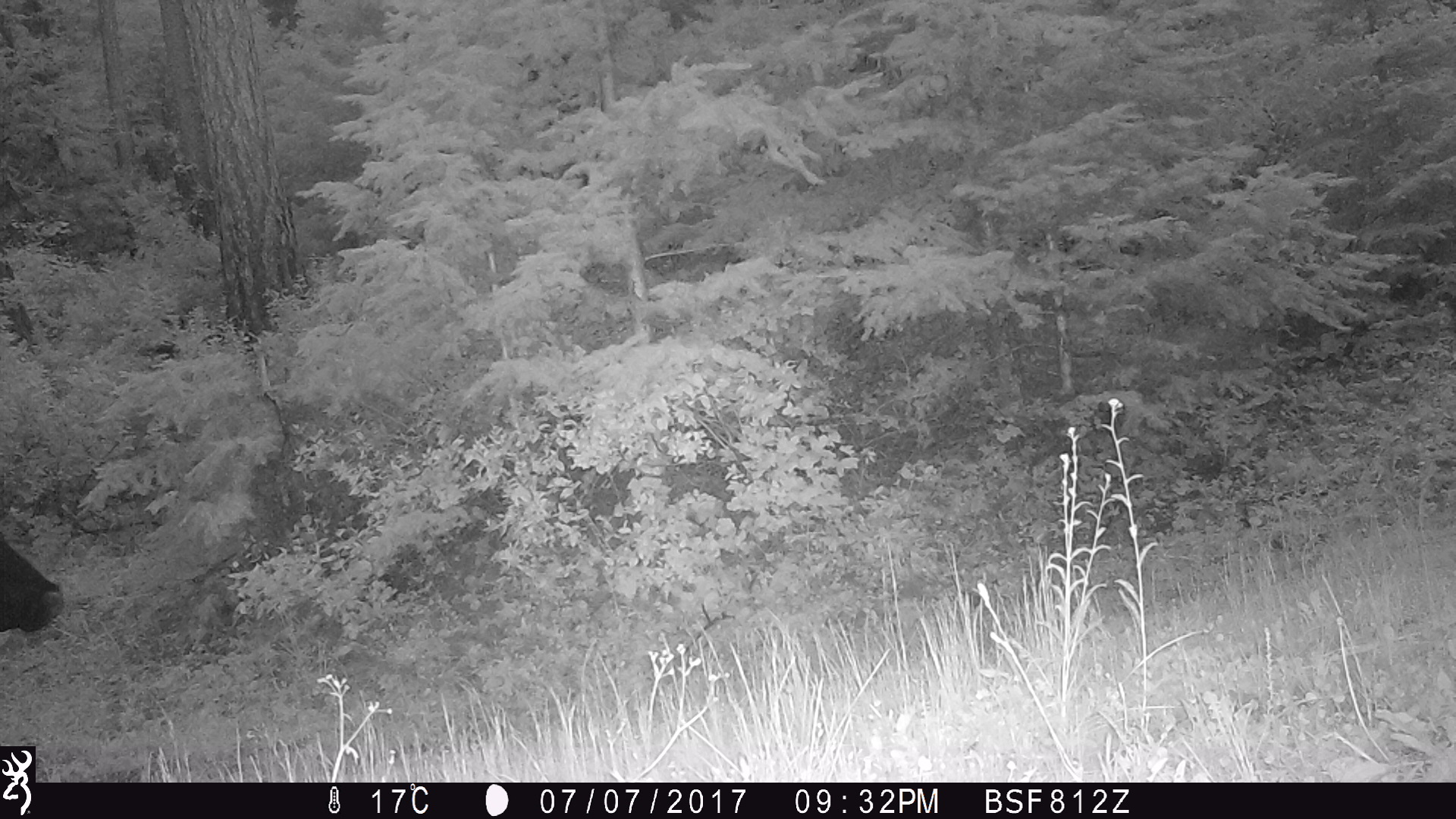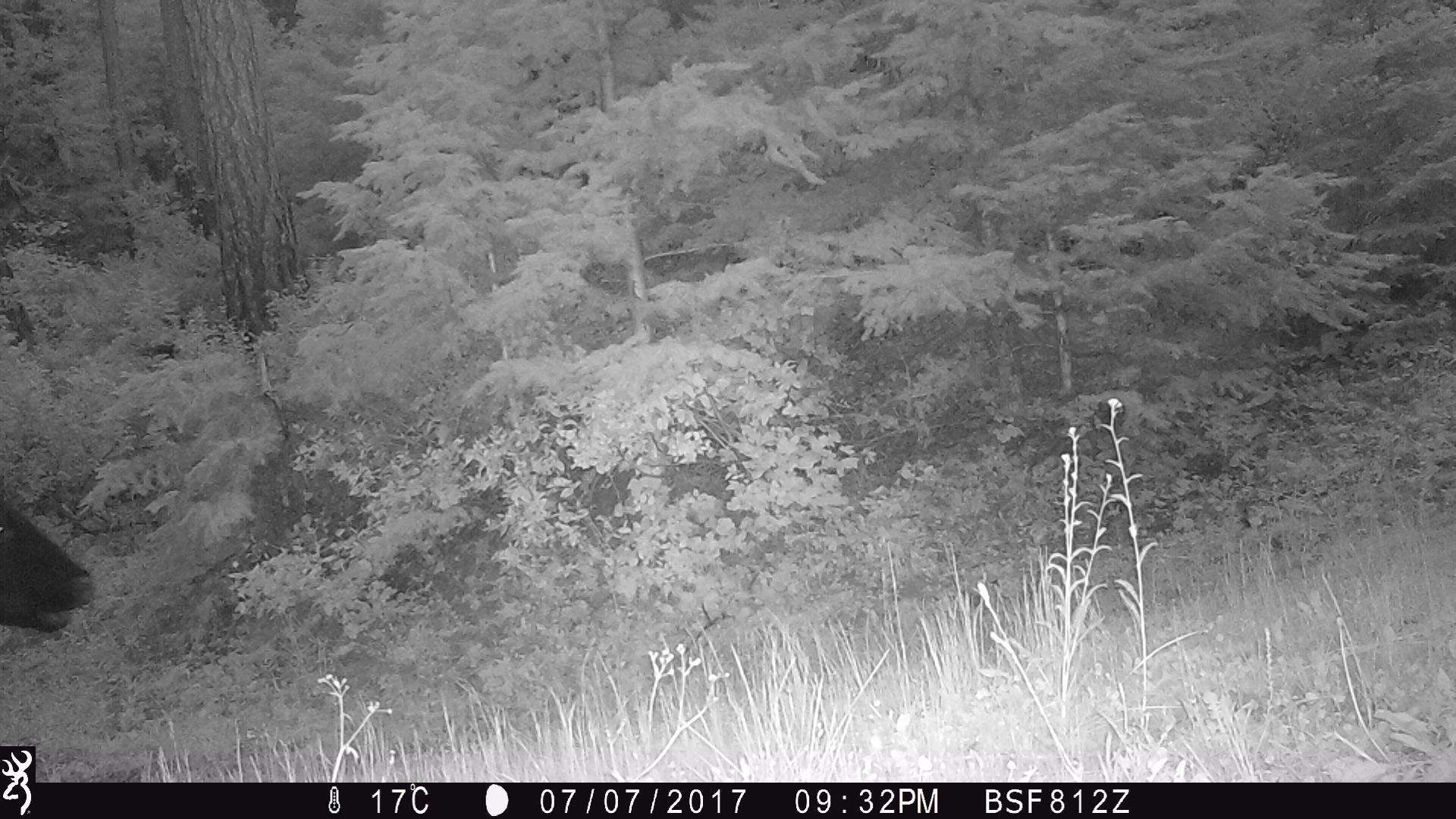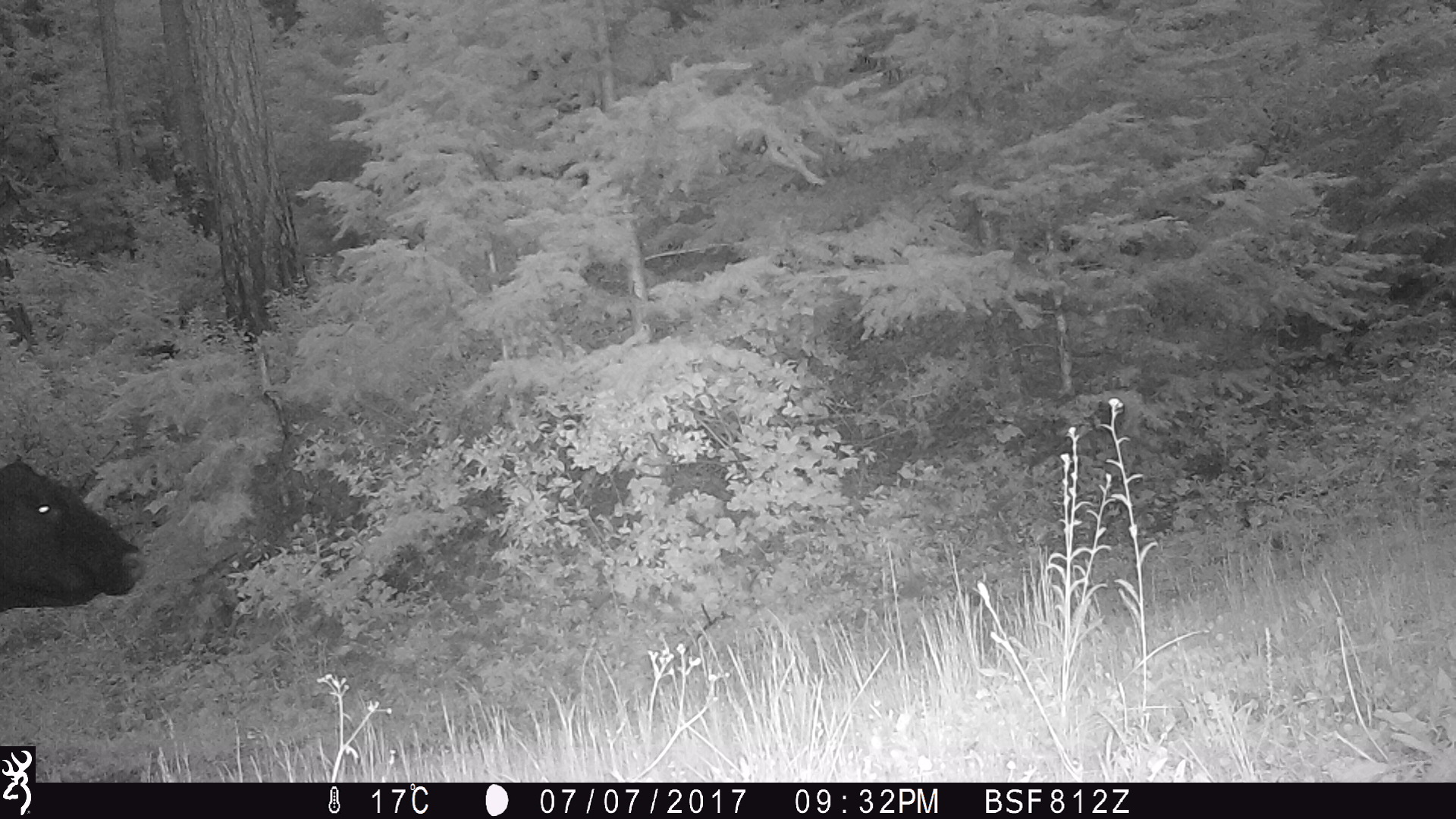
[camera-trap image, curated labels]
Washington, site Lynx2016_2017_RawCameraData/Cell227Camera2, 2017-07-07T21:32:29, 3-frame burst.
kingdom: Animalia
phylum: Chordata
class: Mammalia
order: Artiodactyla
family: Bovidae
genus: Bos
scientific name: Bos taurus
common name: domestic cattle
Domestic cattle (Bos taurus). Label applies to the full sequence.